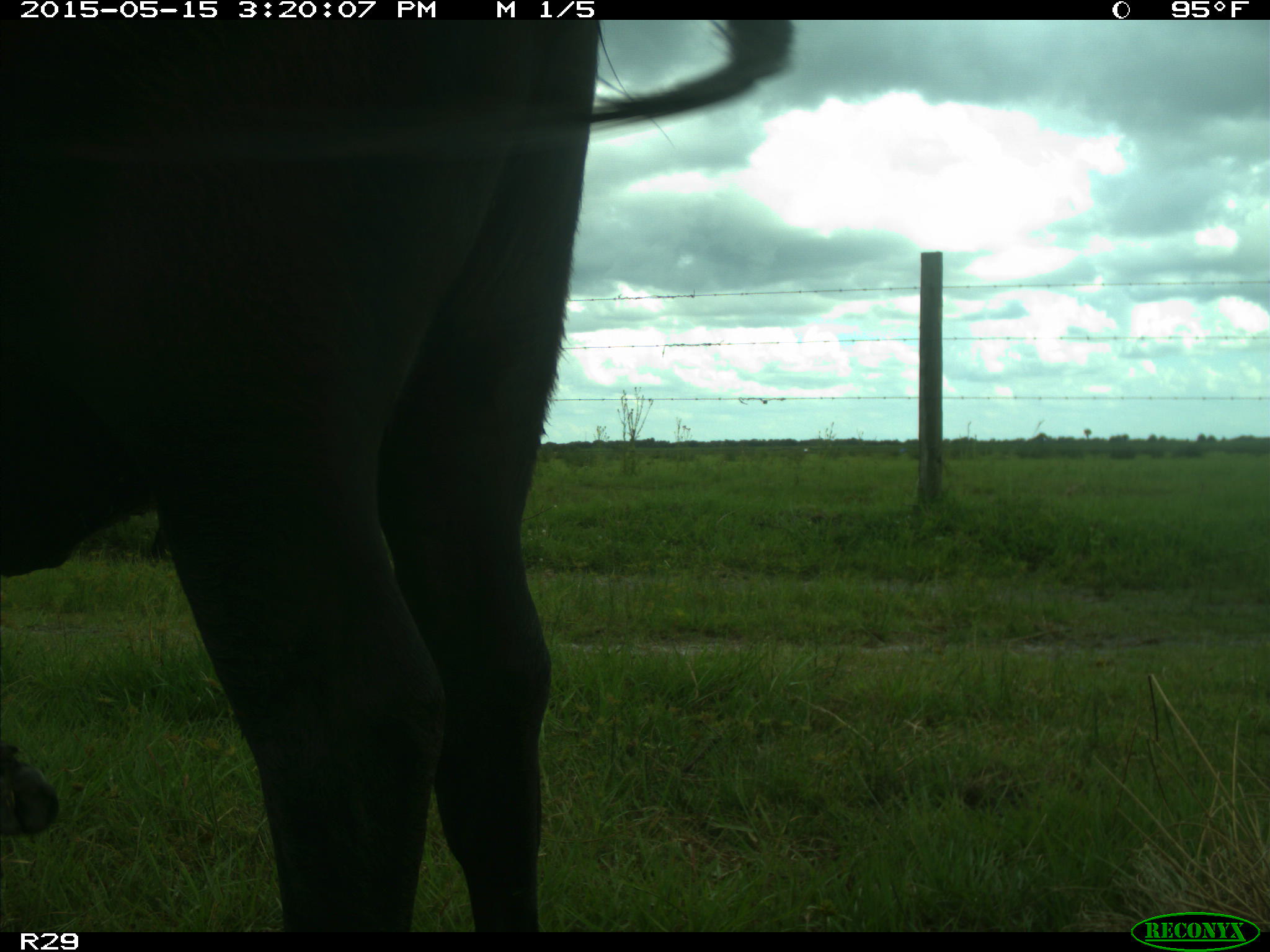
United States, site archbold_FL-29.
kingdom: Animalia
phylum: Chordata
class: Mammalia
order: Artiodactyla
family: Bovidae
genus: Bos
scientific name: Bos taurus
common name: domestic cow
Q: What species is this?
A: Bos taurus (domestic cow).